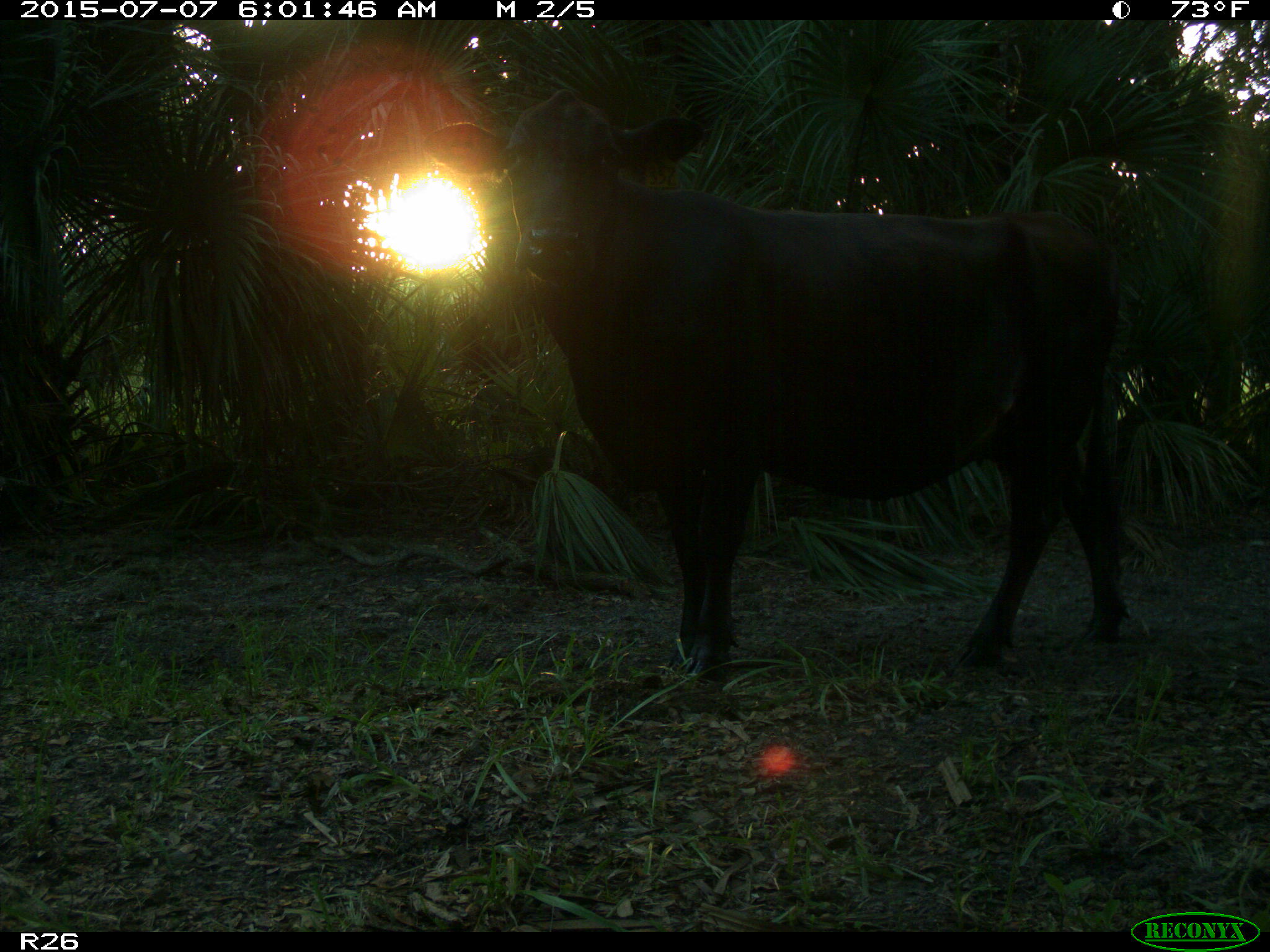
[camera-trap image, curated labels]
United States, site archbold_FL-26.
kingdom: Animalia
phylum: Chordata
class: Mammalia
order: Artiodactyla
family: Bovidae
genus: Bos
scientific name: Bos taurus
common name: domestic cow